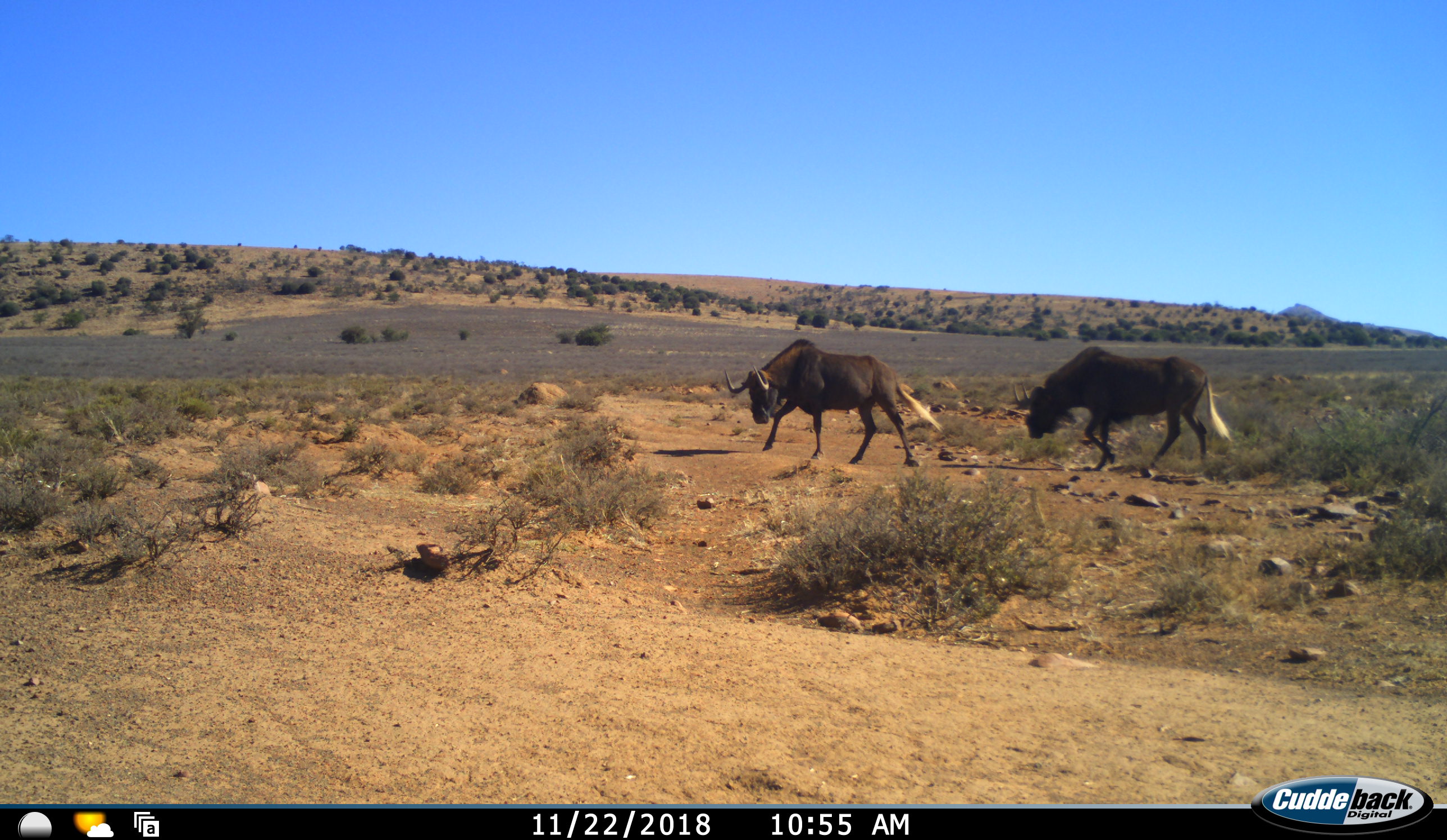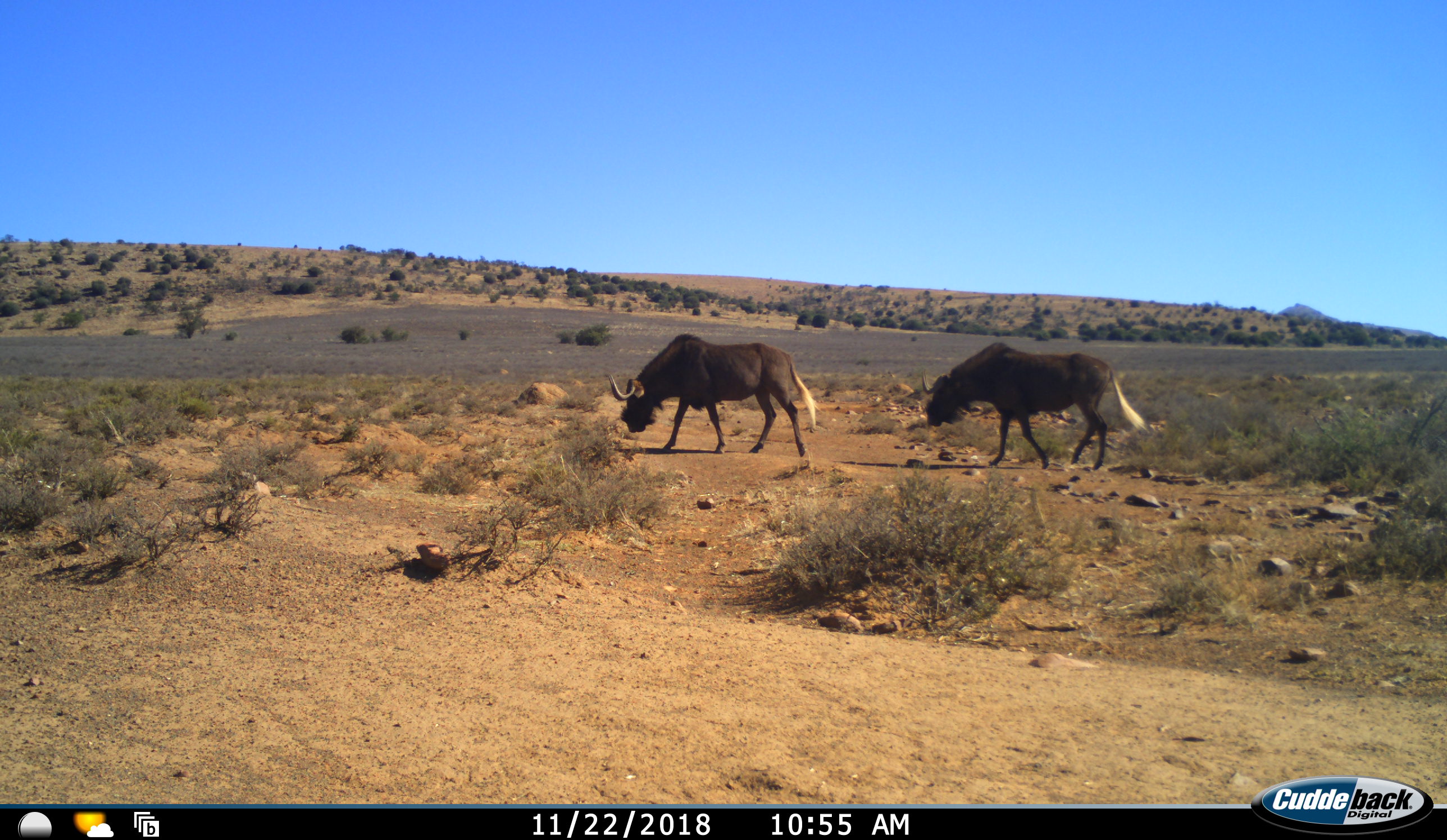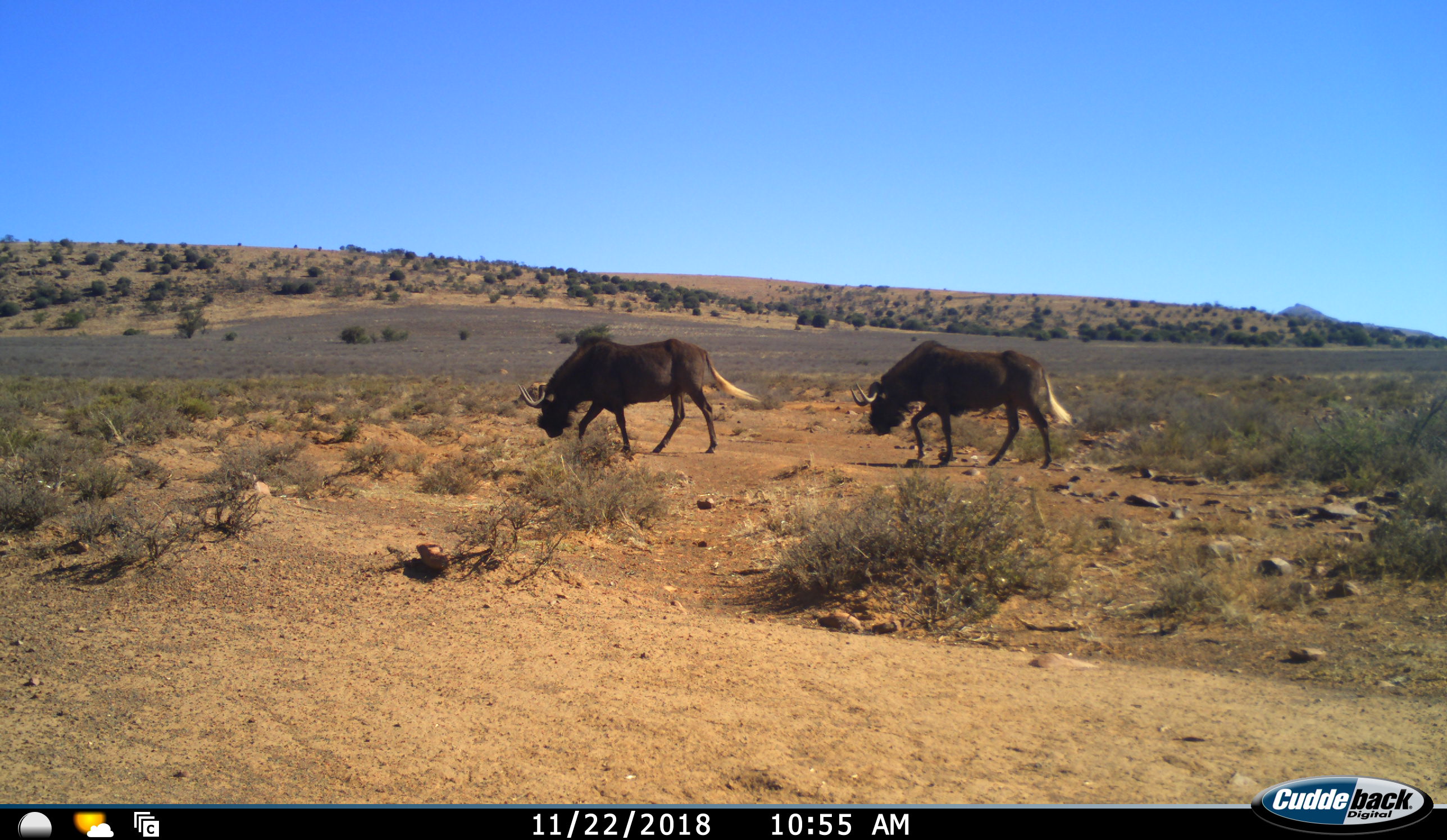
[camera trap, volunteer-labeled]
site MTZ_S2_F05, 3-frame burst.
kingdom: Animalia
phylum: Chordata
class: Mammalia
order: Artiodactyla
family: Bovidae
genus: Connochaetes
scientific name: Connochaetes gnou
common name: black wildebeest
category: wildebeestblack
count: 2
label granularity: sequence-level